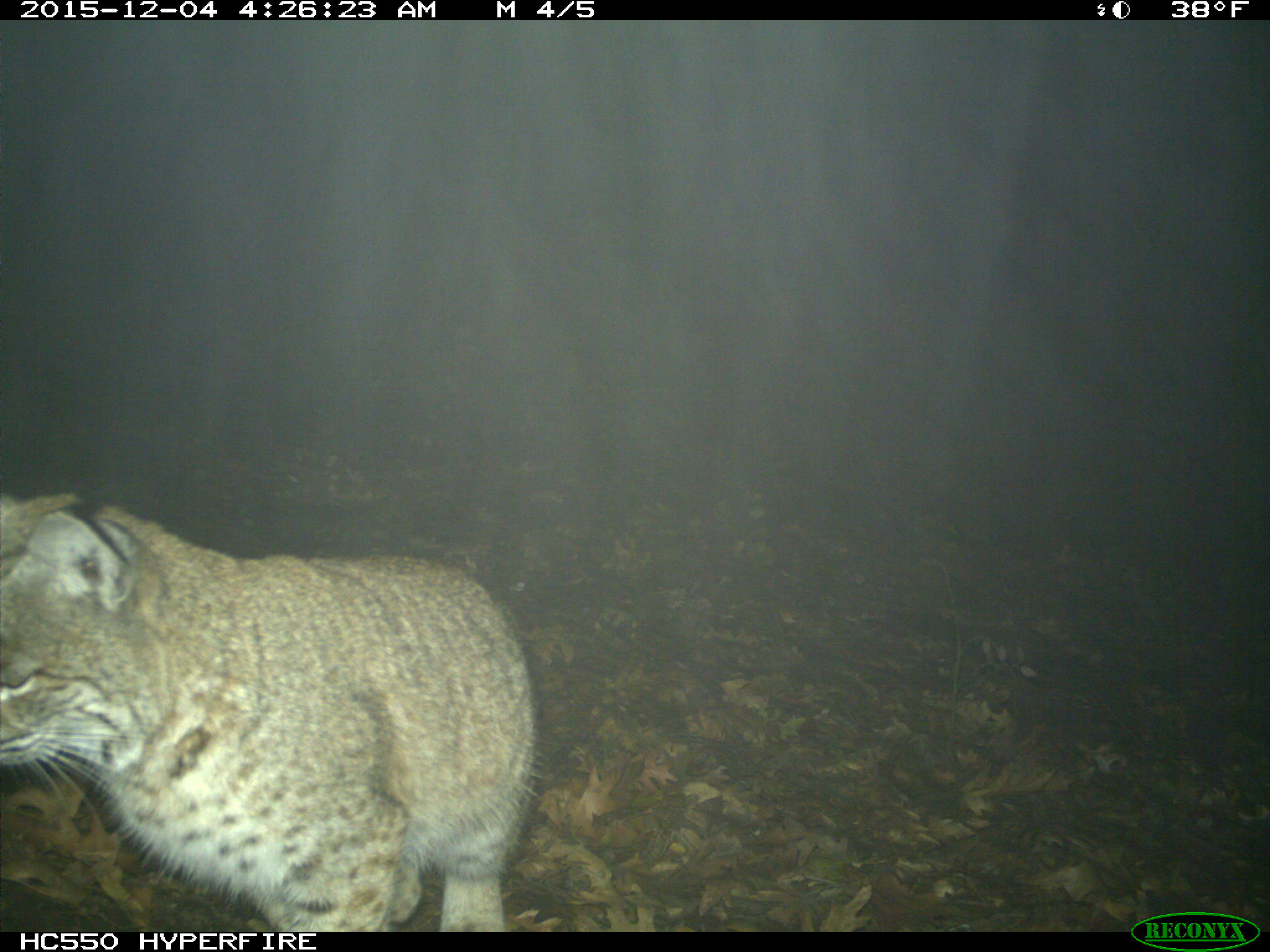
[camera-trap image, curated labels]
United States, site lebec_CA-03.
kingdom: Animalia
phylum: Chordata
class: Mammalia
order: Carnivora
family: Felidae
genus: Lynx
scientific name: Lynx rufus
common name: bobcat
Lynx rufus (bobcat).